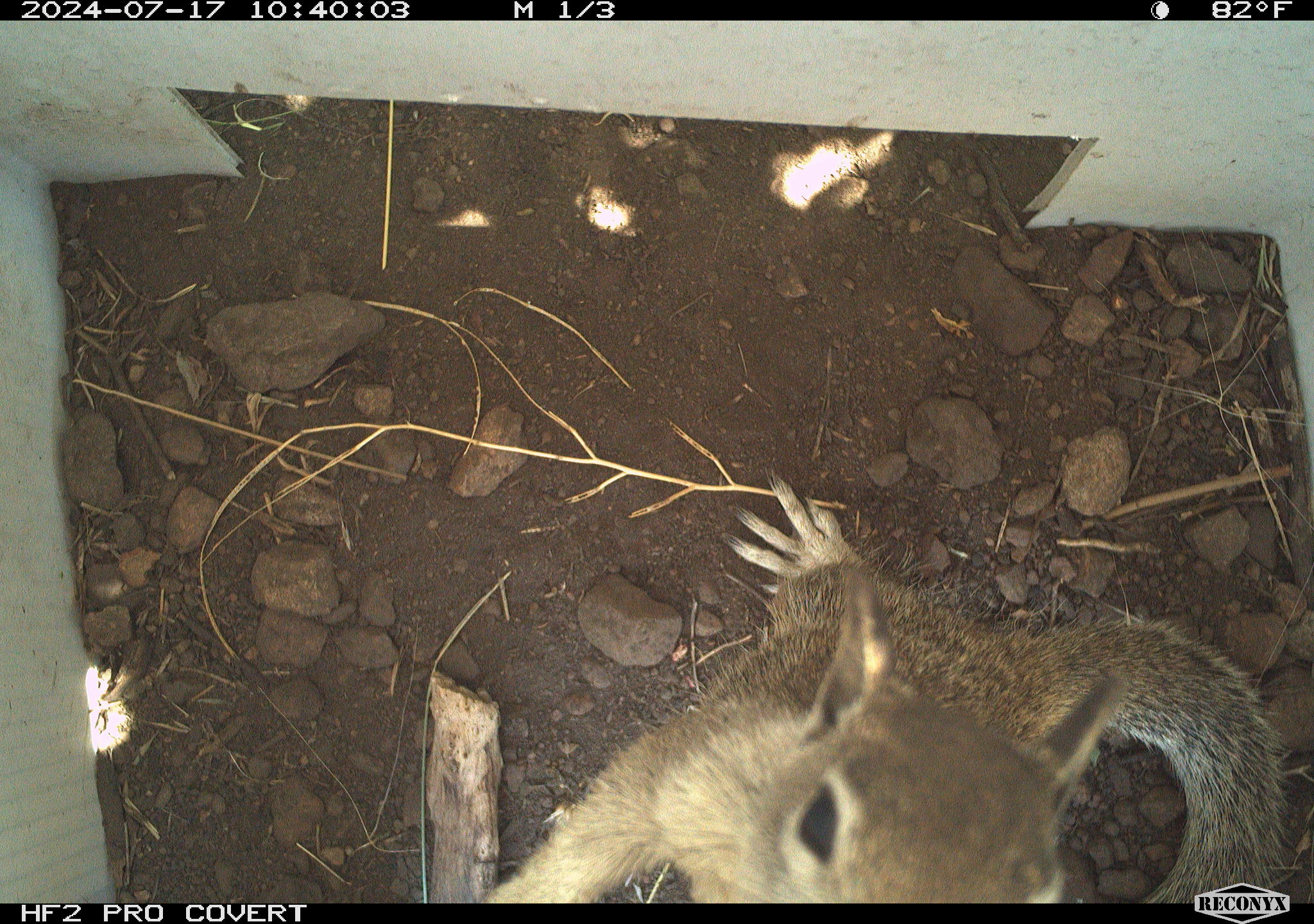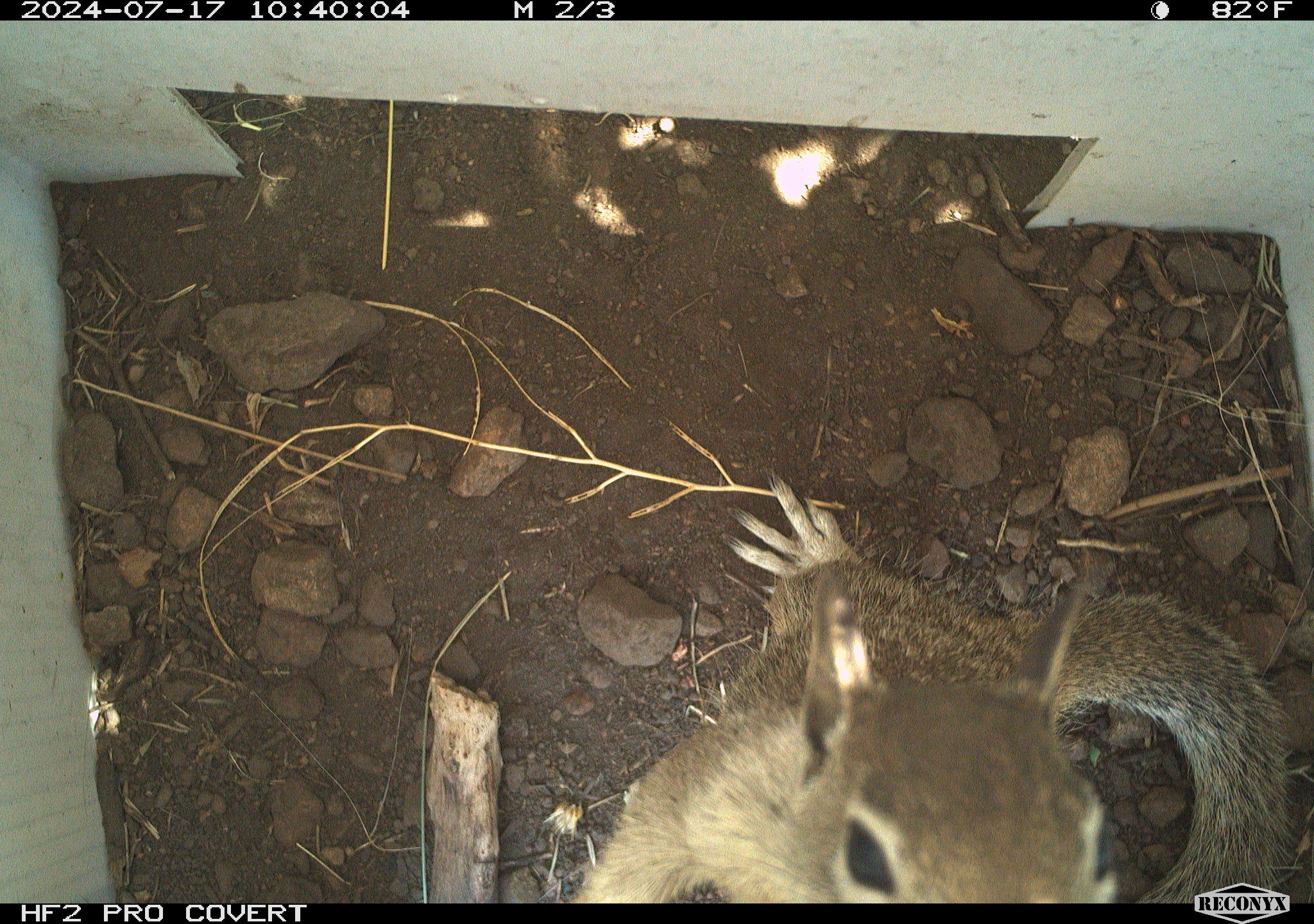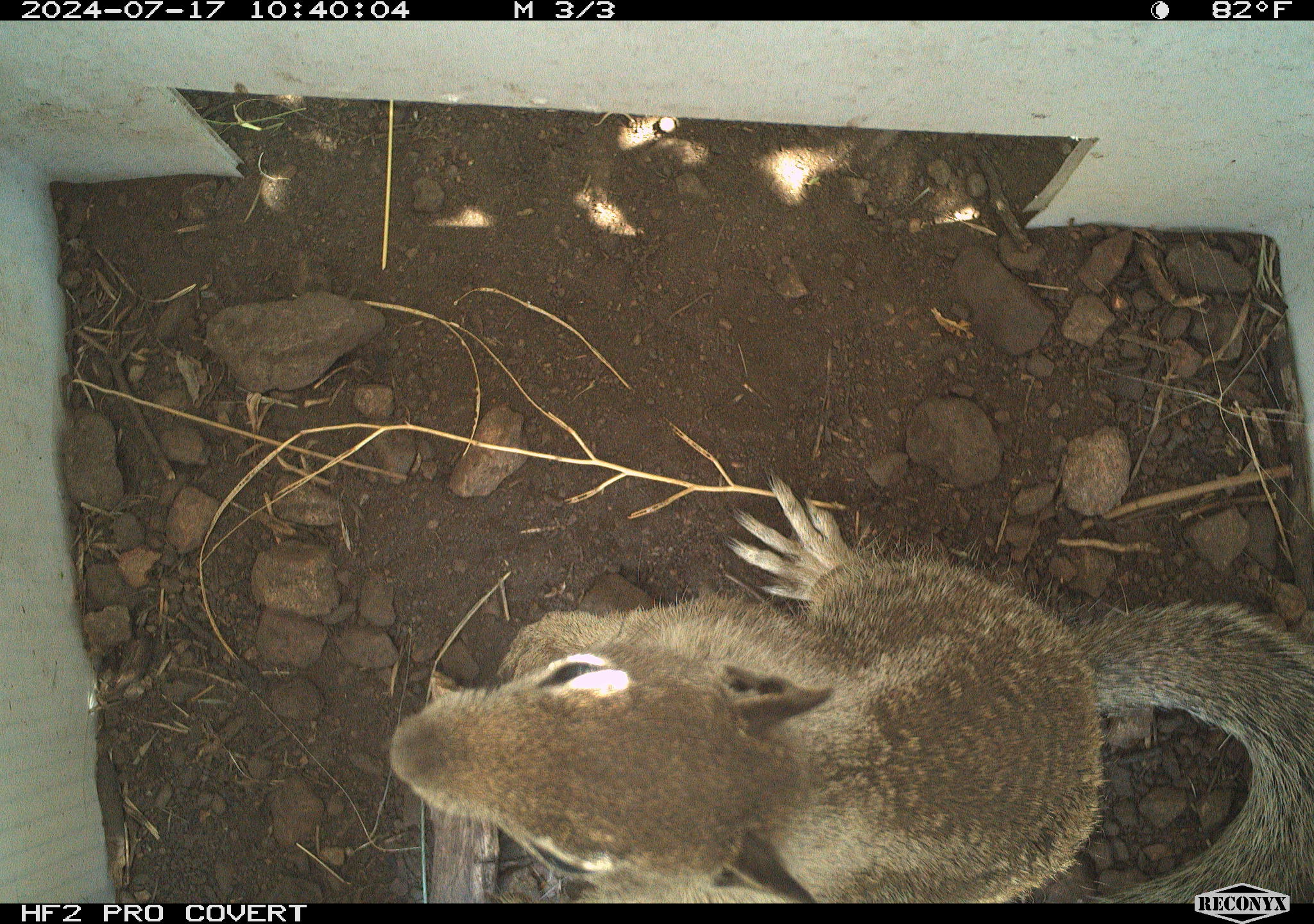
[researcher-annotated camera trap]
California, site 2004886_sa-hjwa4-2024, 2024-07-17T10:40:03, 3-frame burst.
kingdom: Animalia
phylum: Chordata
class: Mammalia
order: Rodentia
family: Sciuridae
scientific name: Sciuridae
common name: squirrels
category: sciuridae family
Sciuridae family (squirrels) (Sciuridae).